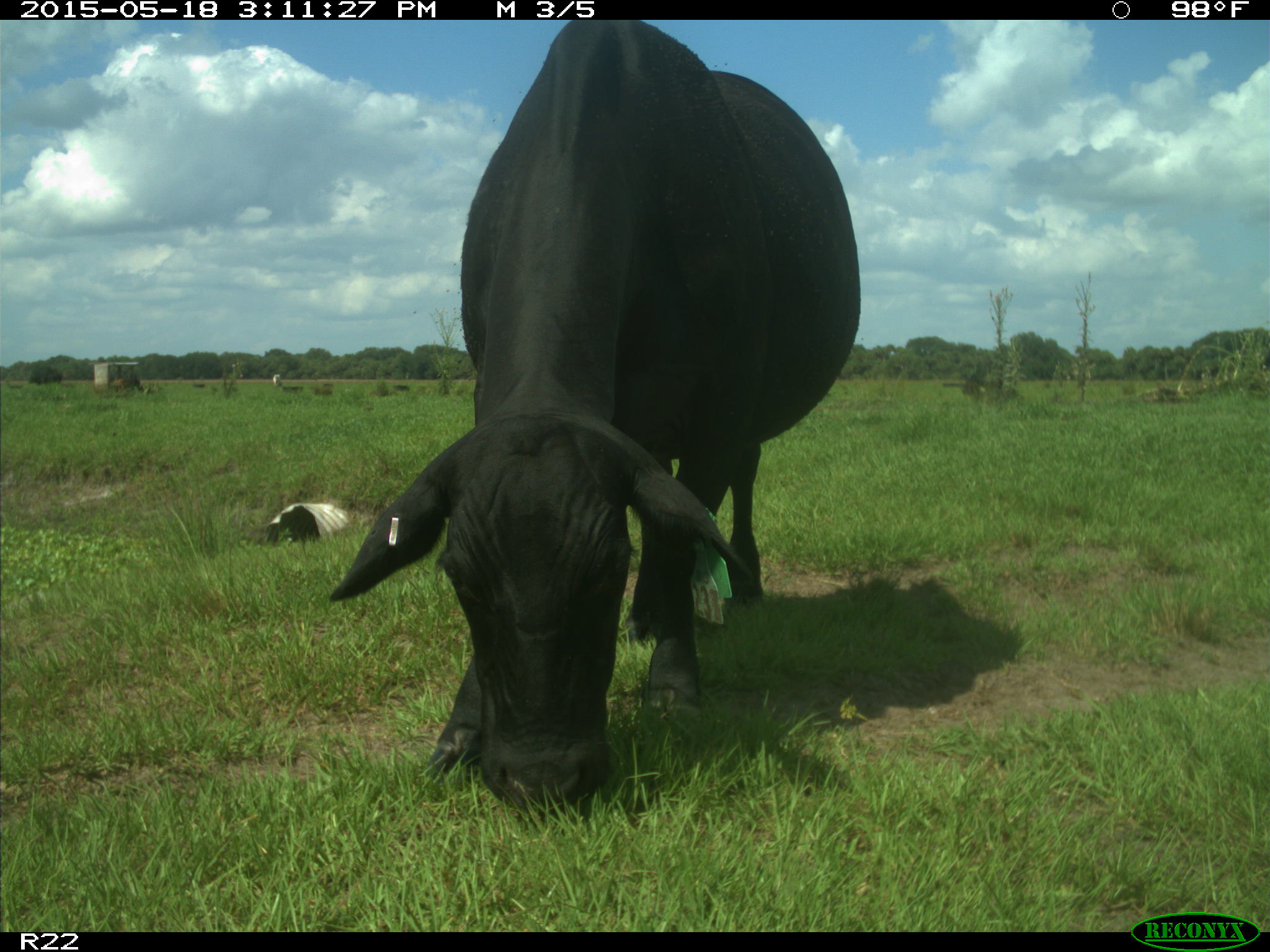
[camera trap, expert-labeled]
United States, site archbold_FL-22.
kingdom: Animalia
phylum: Chordata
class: Mammalia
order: Artiodactyla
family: Bovidae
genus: Bos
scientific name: Bos taurus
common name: domestic cow